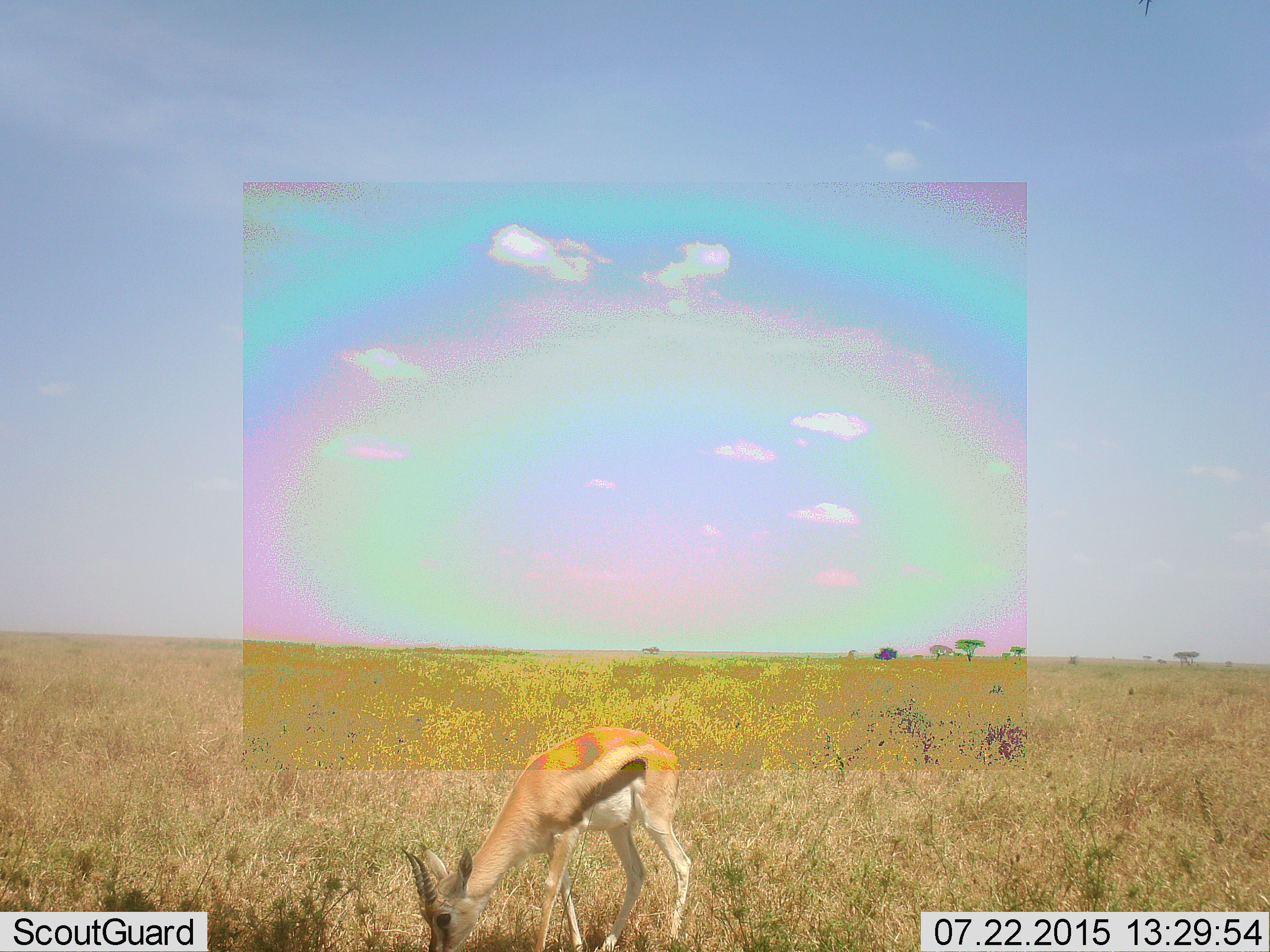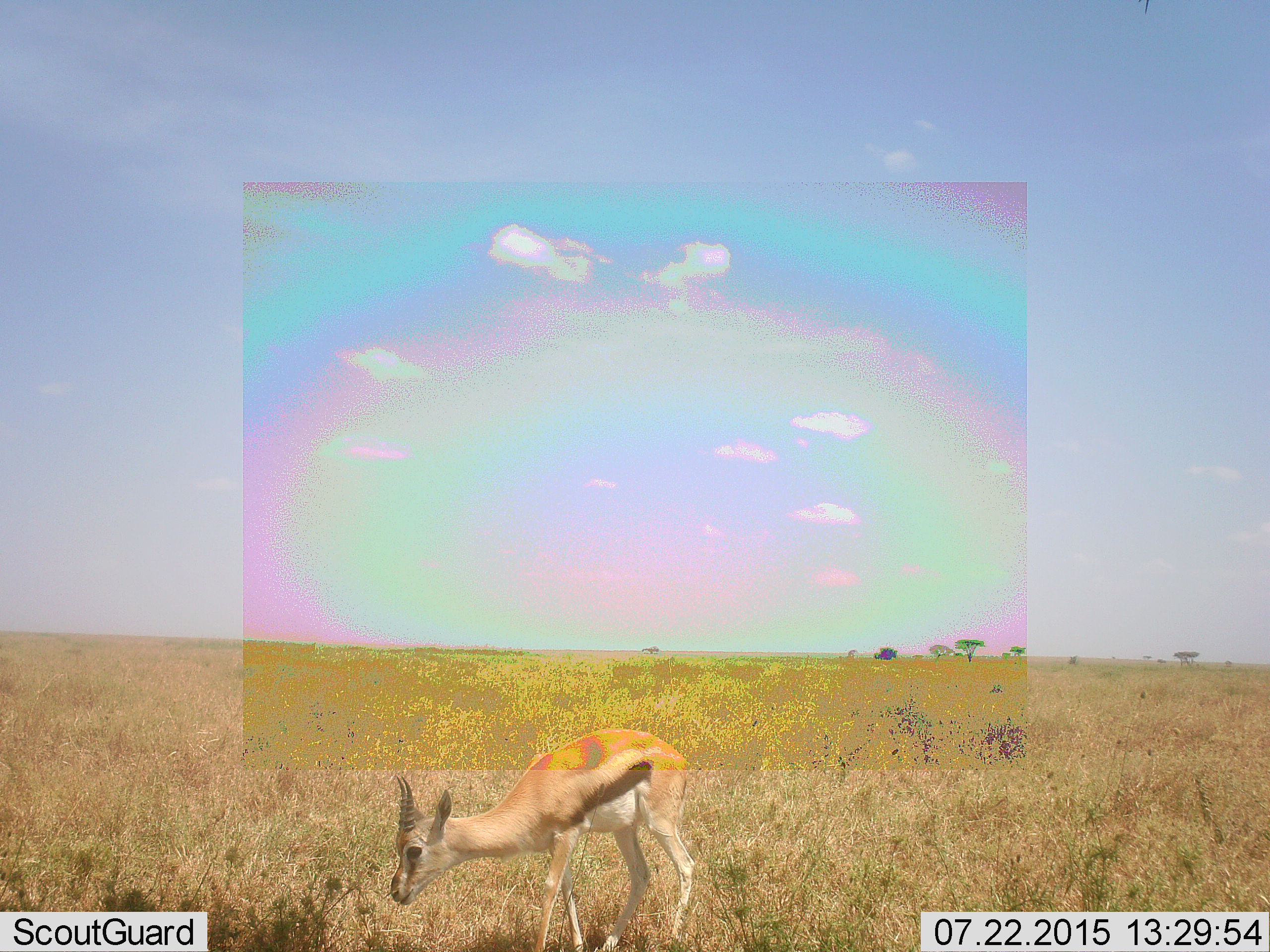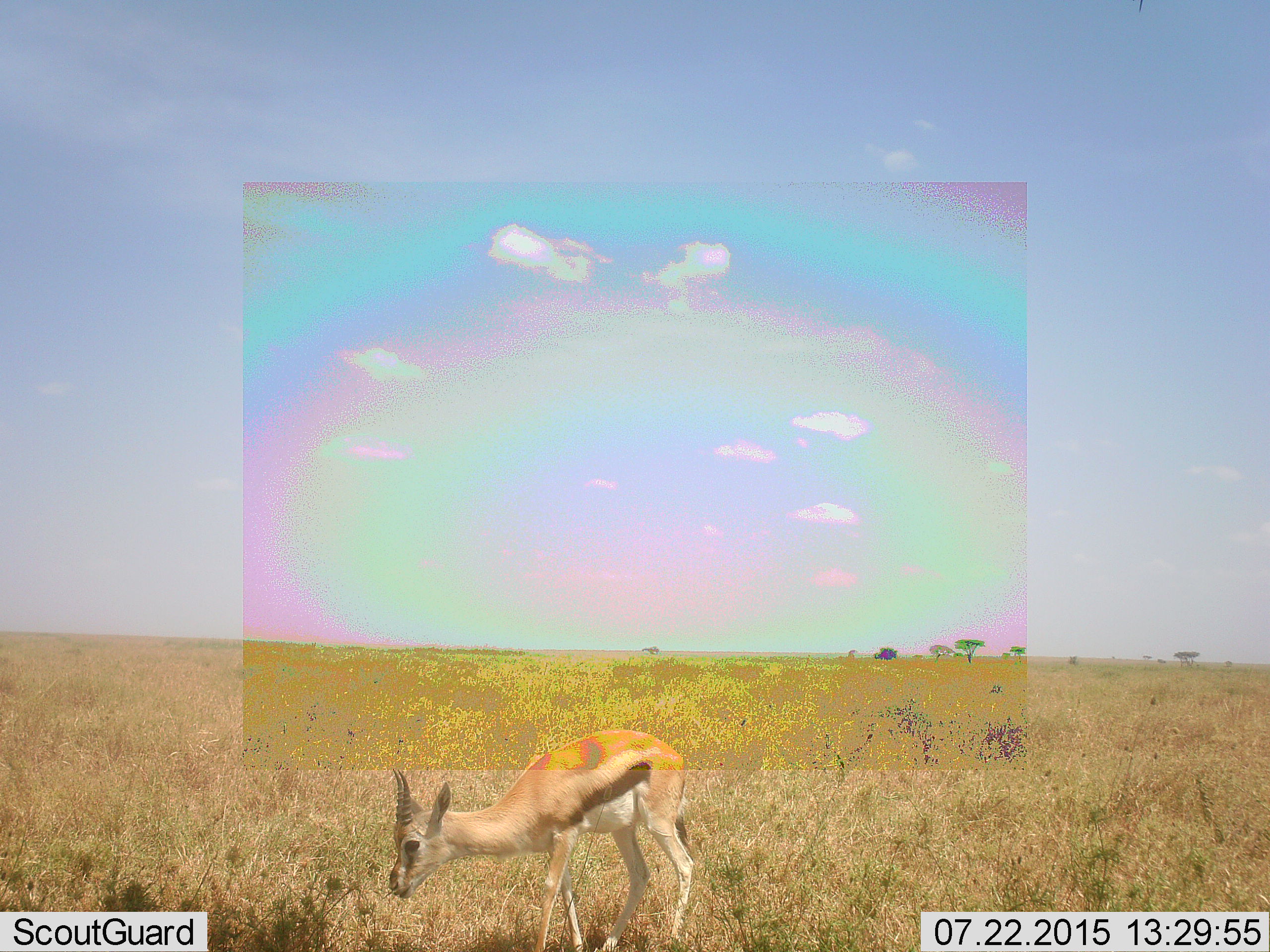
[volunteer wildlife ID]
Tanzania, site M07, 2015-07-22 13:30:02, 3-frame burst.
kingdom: Animalia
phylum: Chordata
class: Mammalia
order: Artiodactyla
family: Bovidae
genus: Eudorcas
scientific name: Eudorcas thomsonii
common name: thomson's gazelle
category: gazellethomsons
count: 1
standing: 0%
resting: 0%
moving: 0%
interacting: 0%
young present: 14%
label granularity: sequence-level